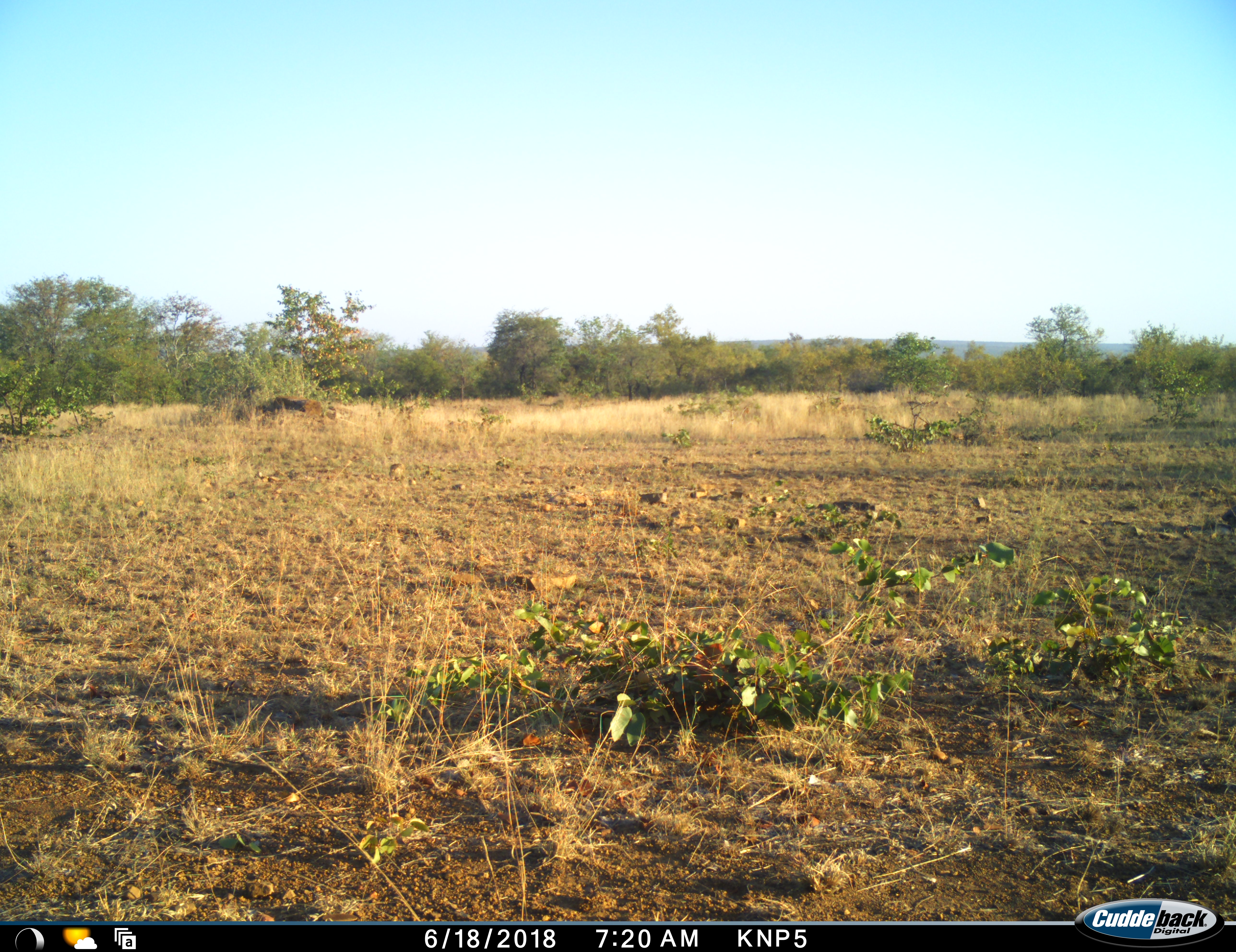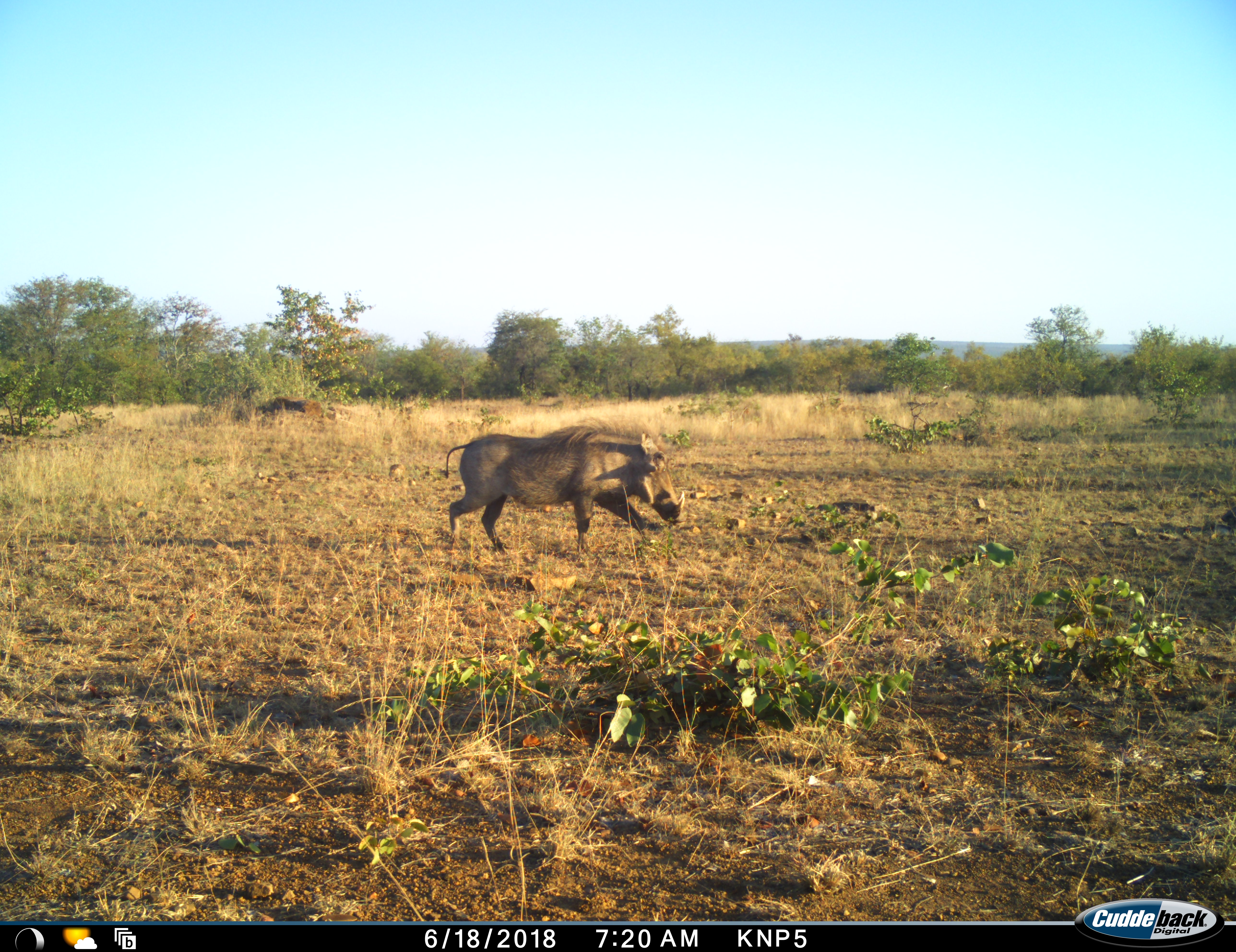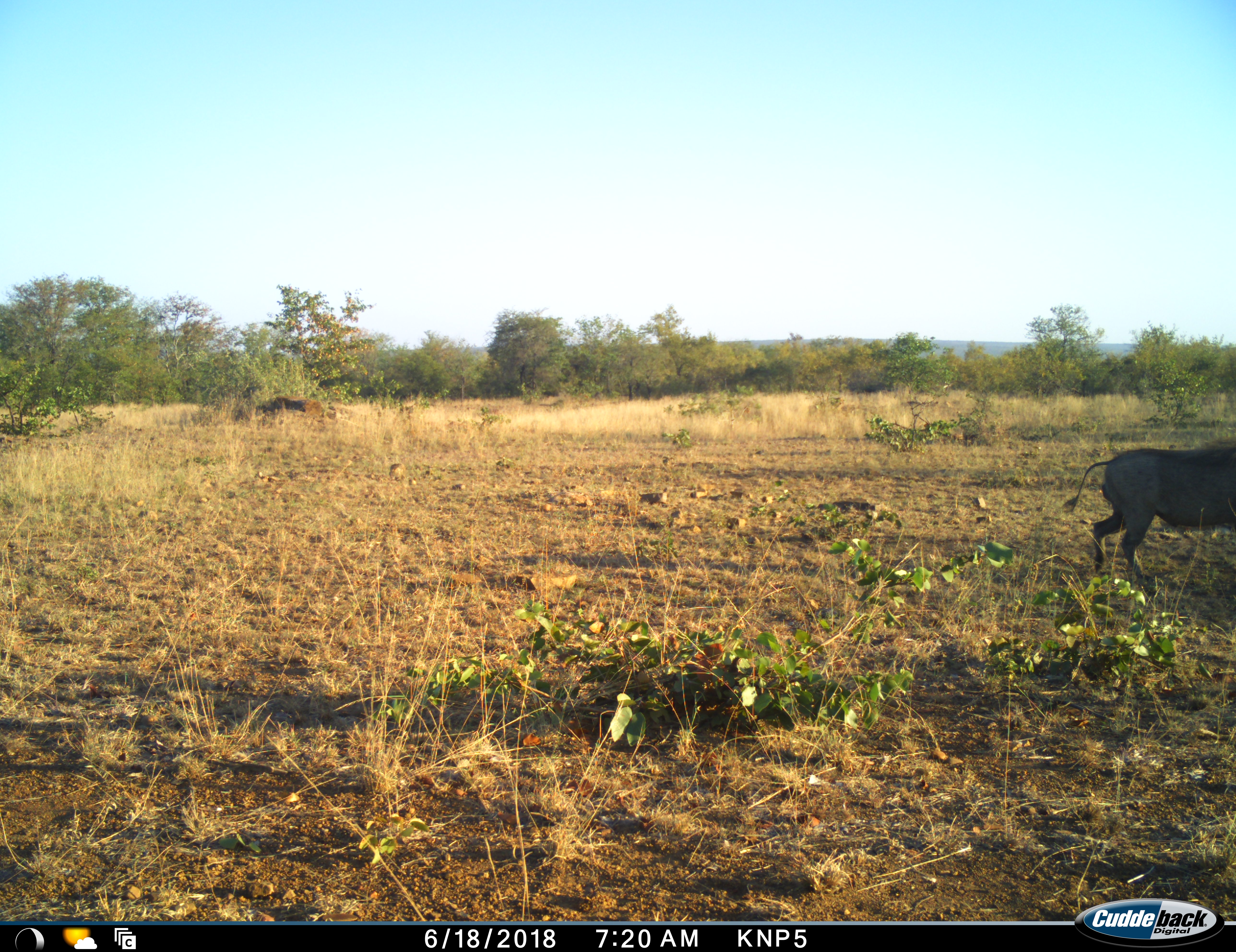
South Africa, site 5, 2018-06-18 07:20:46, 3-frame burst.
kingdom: Animalia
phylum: Chordata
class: Mammalia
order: Artiodactyla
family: Suidae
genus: Phacochoerus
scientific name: Phacochoerus africanus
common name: warthog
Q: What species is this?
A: Warthog (Phacochoerus africanus).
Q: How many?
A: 1.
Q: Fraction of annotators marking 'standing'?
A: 0%.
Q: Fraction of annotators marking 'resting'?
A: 0%.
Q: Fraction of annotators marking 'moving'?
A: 100%.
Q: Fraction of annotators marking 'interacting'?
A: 0%.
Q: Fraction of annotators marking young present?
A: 0%.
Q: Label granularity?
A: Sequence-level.